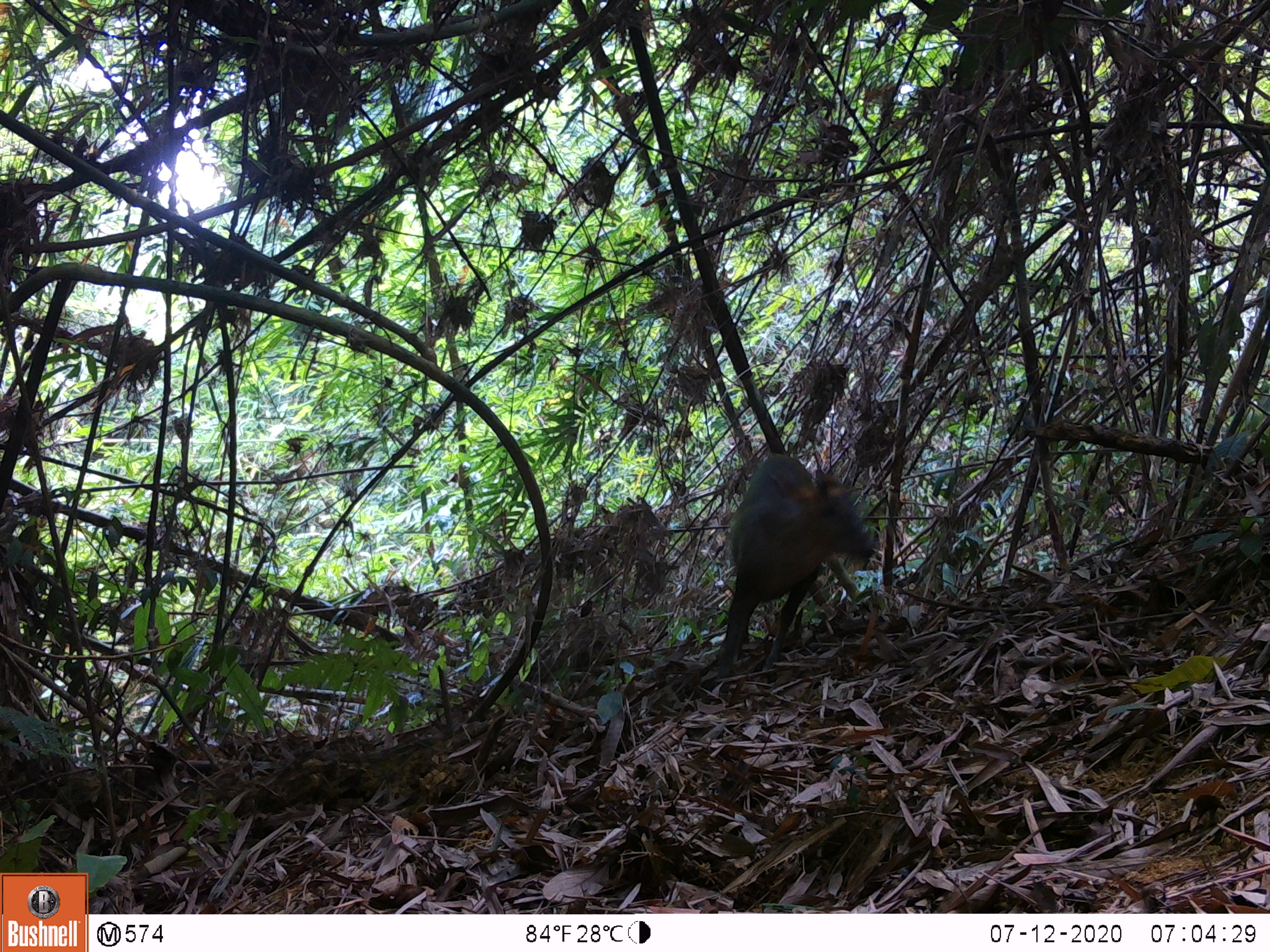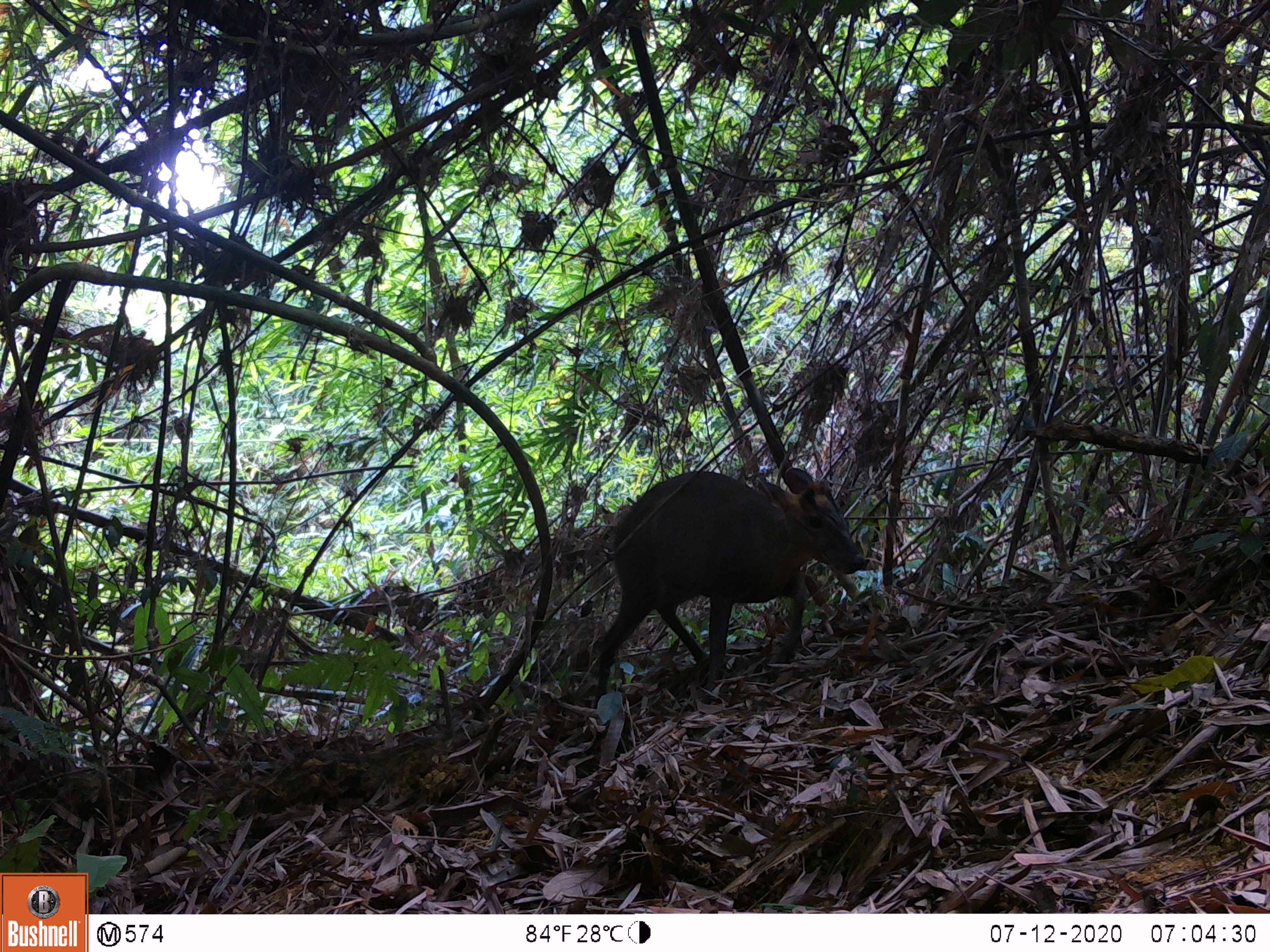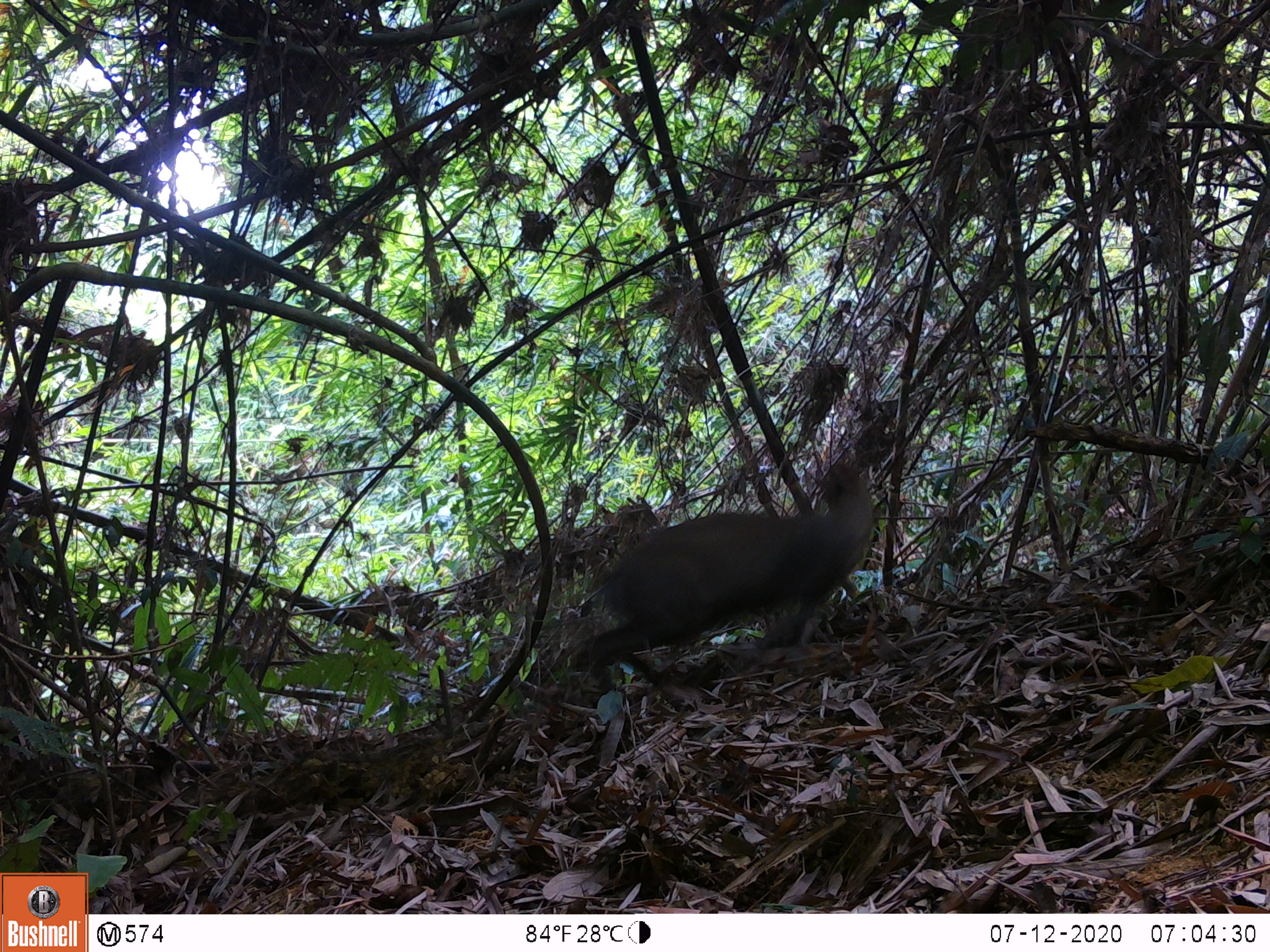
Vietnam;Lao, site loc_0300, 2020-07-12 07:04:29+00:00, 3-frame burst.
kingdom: Animalia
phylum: Chordata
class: Mammalia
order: Artiodactyla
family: Cervidae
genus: Muntiacus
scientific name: Muntiacus rooseveltorum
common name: roosevelt's muntjac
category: roosevelts muntjac group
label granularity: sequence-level